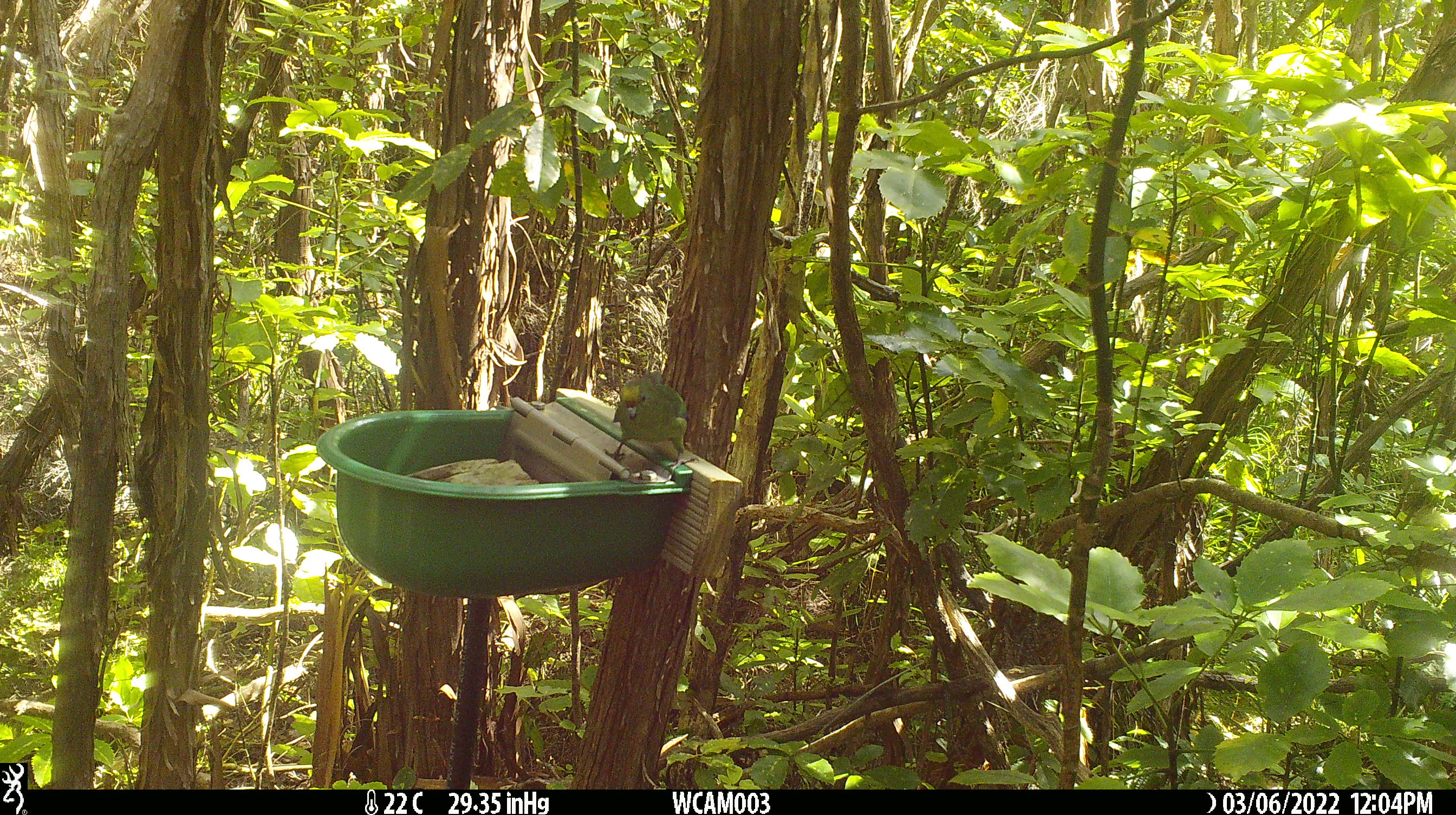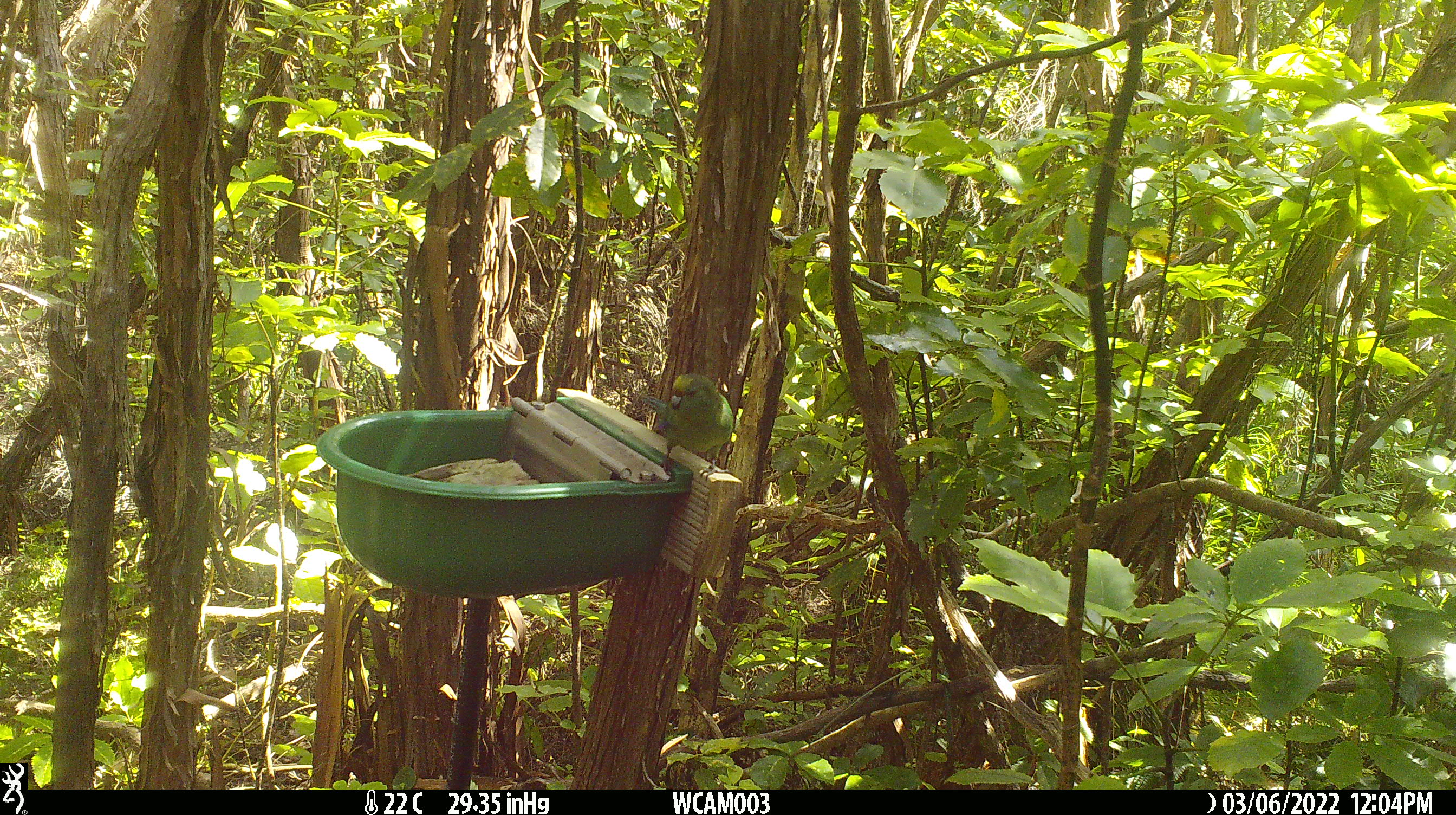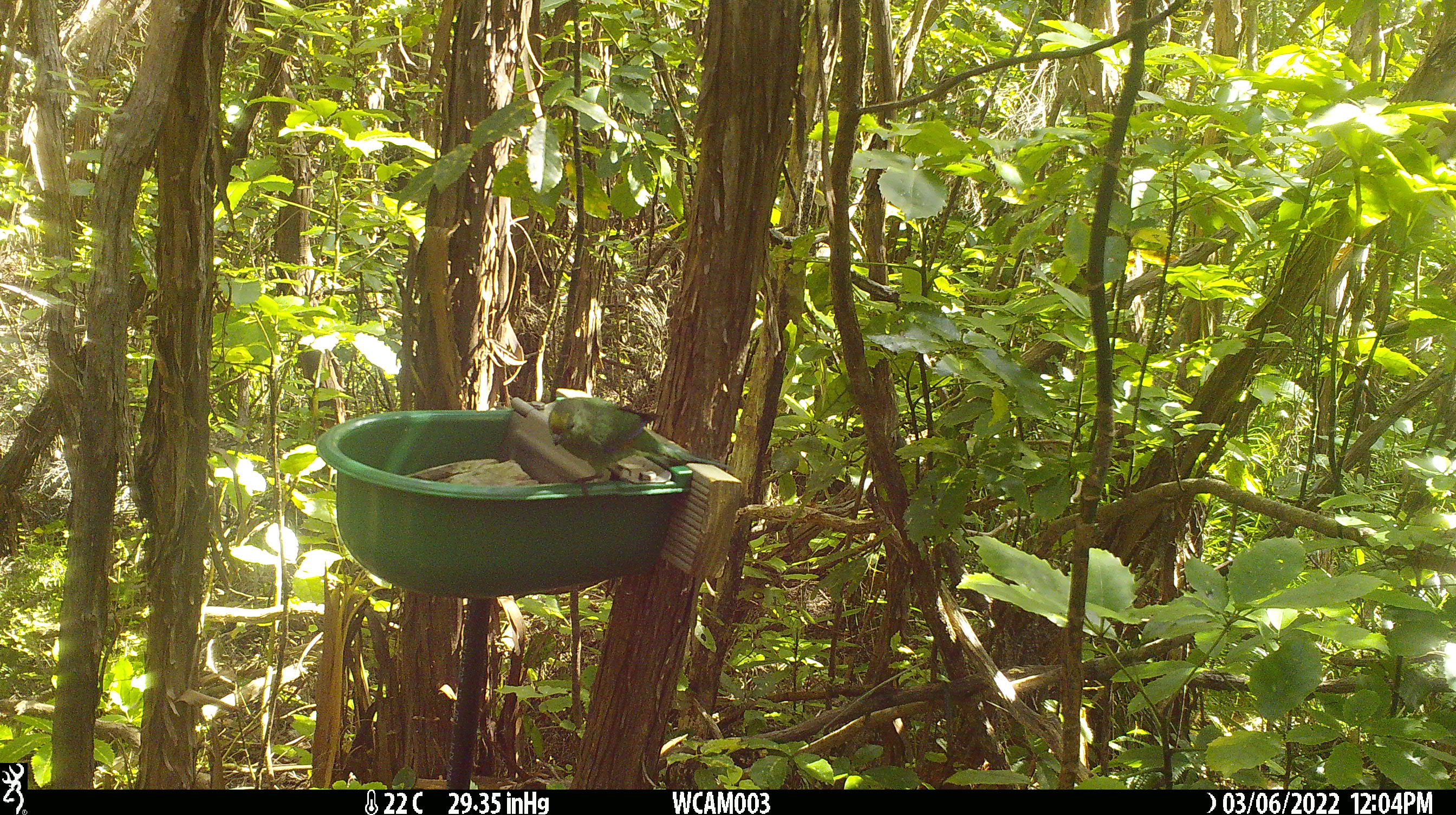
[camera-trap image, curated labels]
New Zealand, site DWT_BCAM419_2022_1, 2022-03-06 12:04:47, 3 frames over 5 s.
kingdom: Animalia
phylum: Chordata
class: Aves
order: Psittaciformes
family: Psittaculidae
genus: Cyanoramphus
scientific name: Cyanoramphus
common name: parakeet